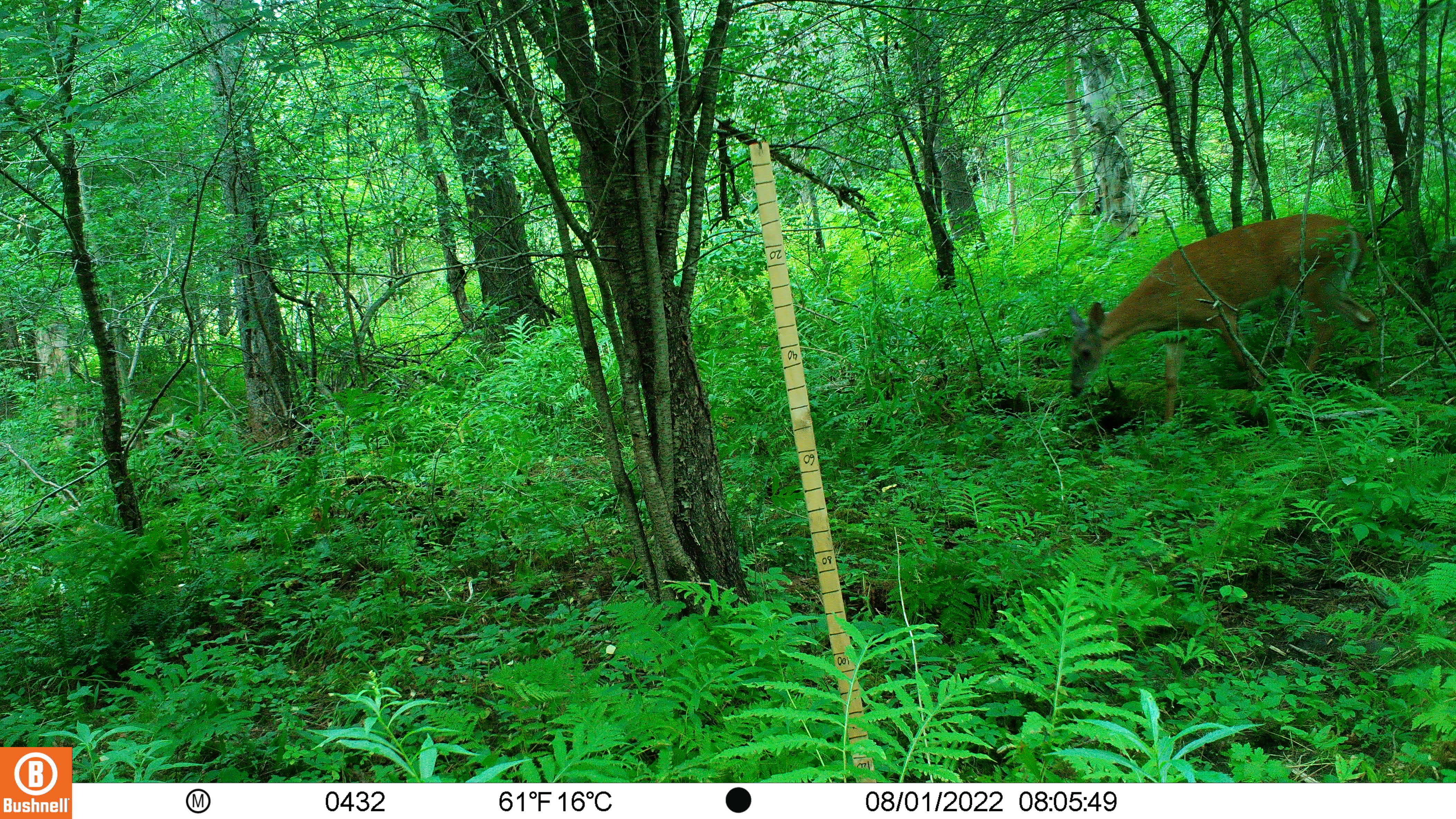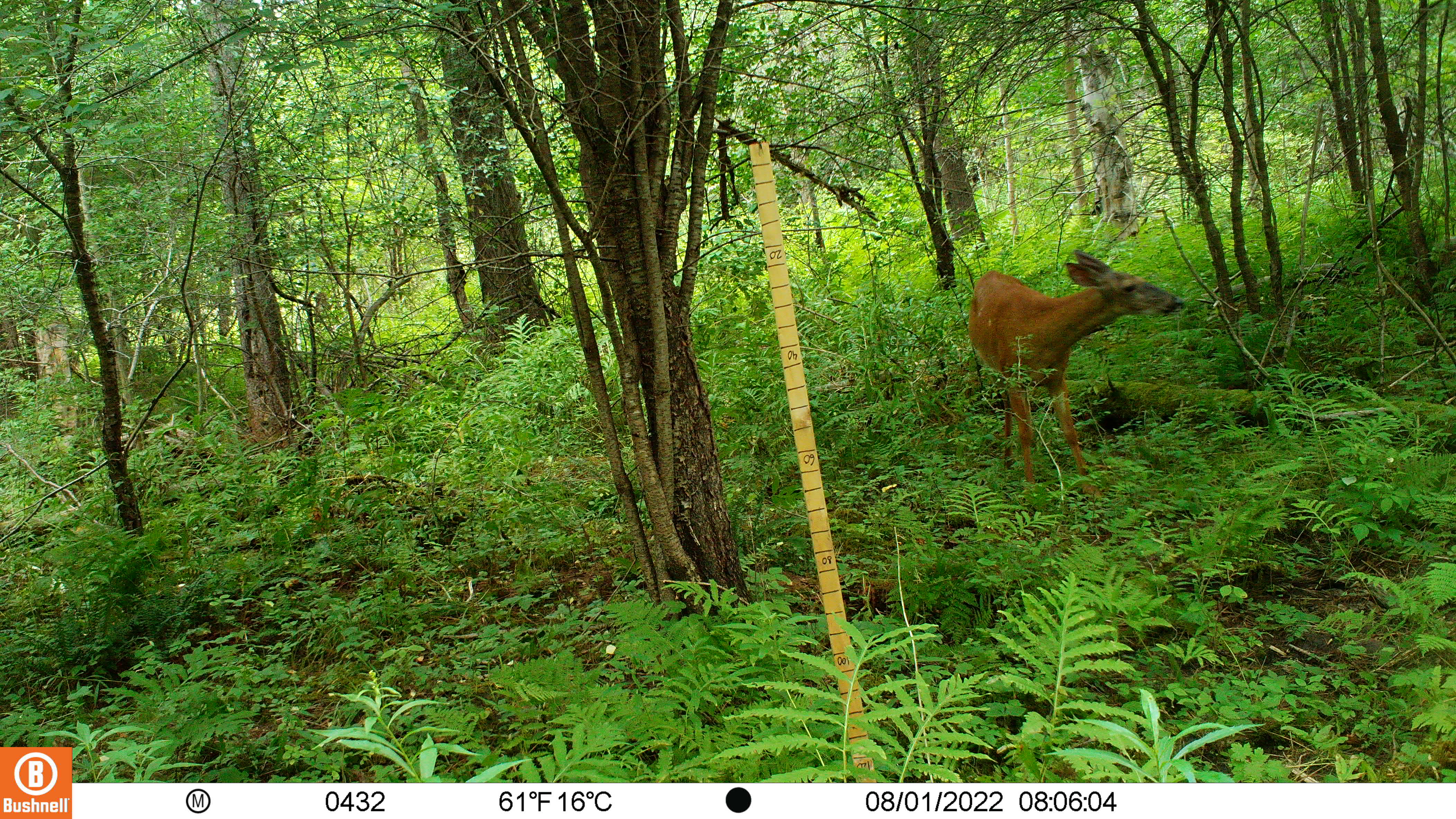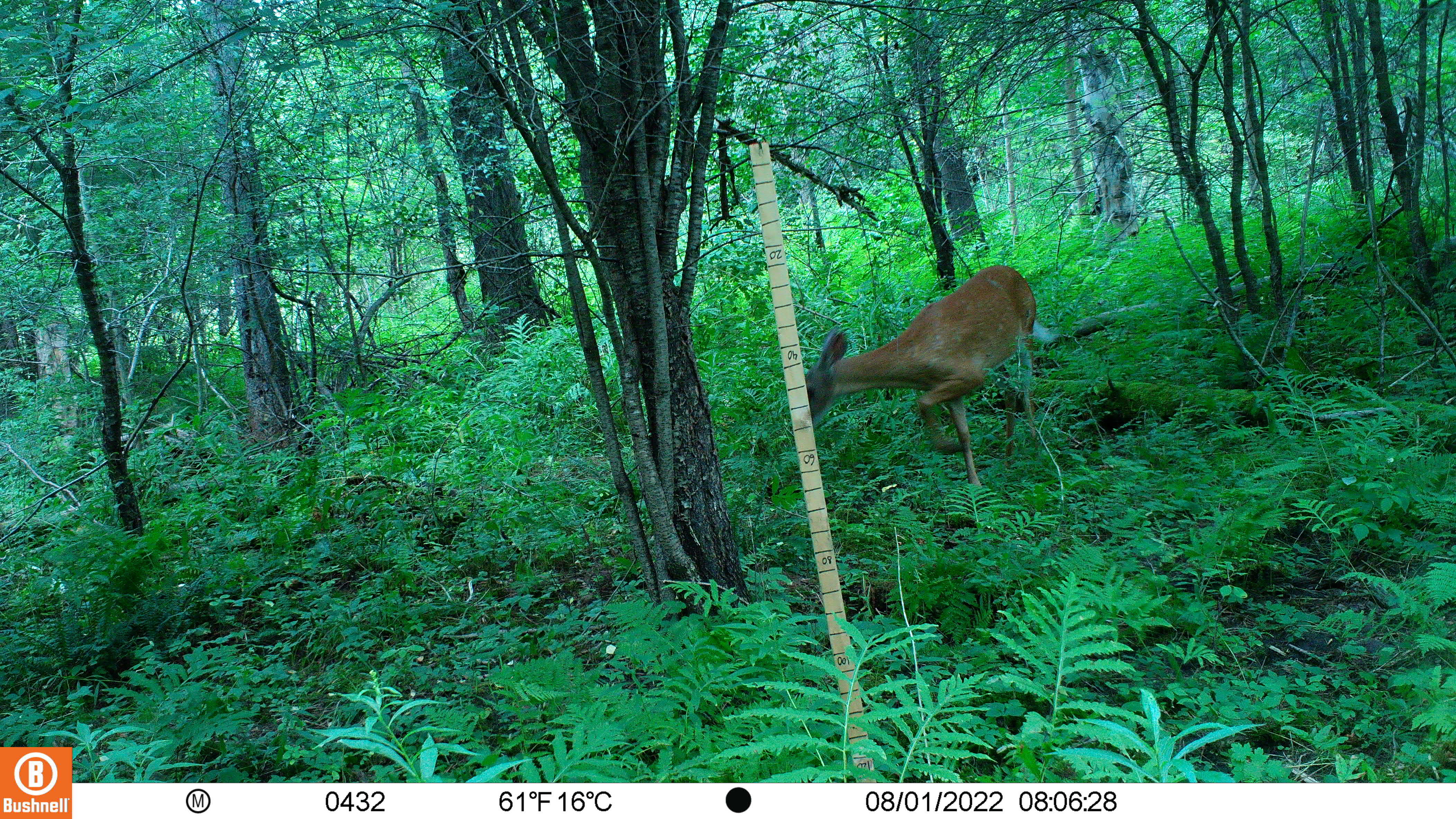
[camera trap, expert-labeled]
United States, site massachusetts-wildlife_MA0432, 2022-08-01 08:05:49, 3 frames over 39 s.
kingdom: Animalia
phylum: Chordata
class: Mammalia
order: Artiodactyla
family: Cervidae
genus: Odocoileus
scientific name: Odocoileus virginianus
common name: white-tailed deer